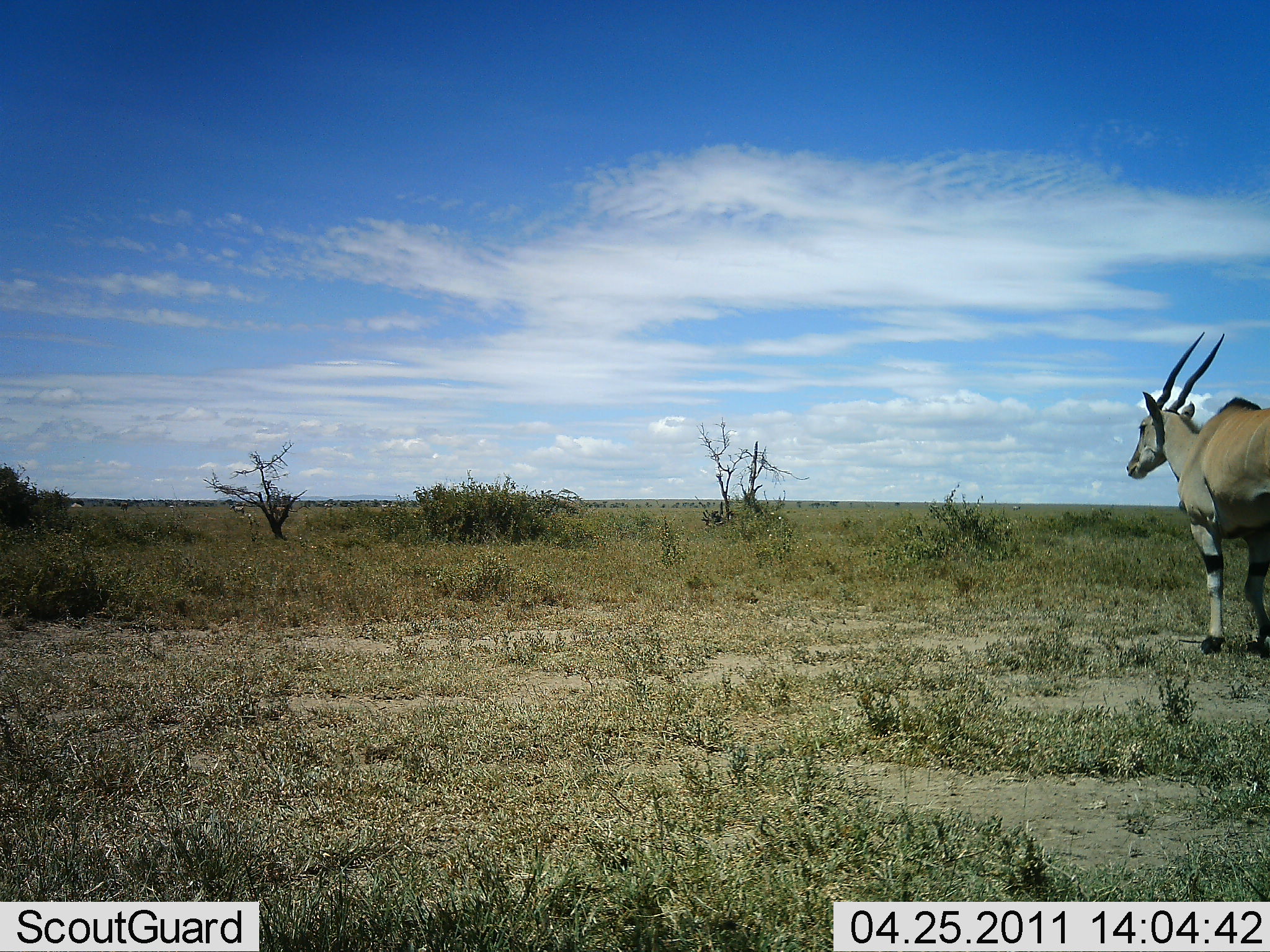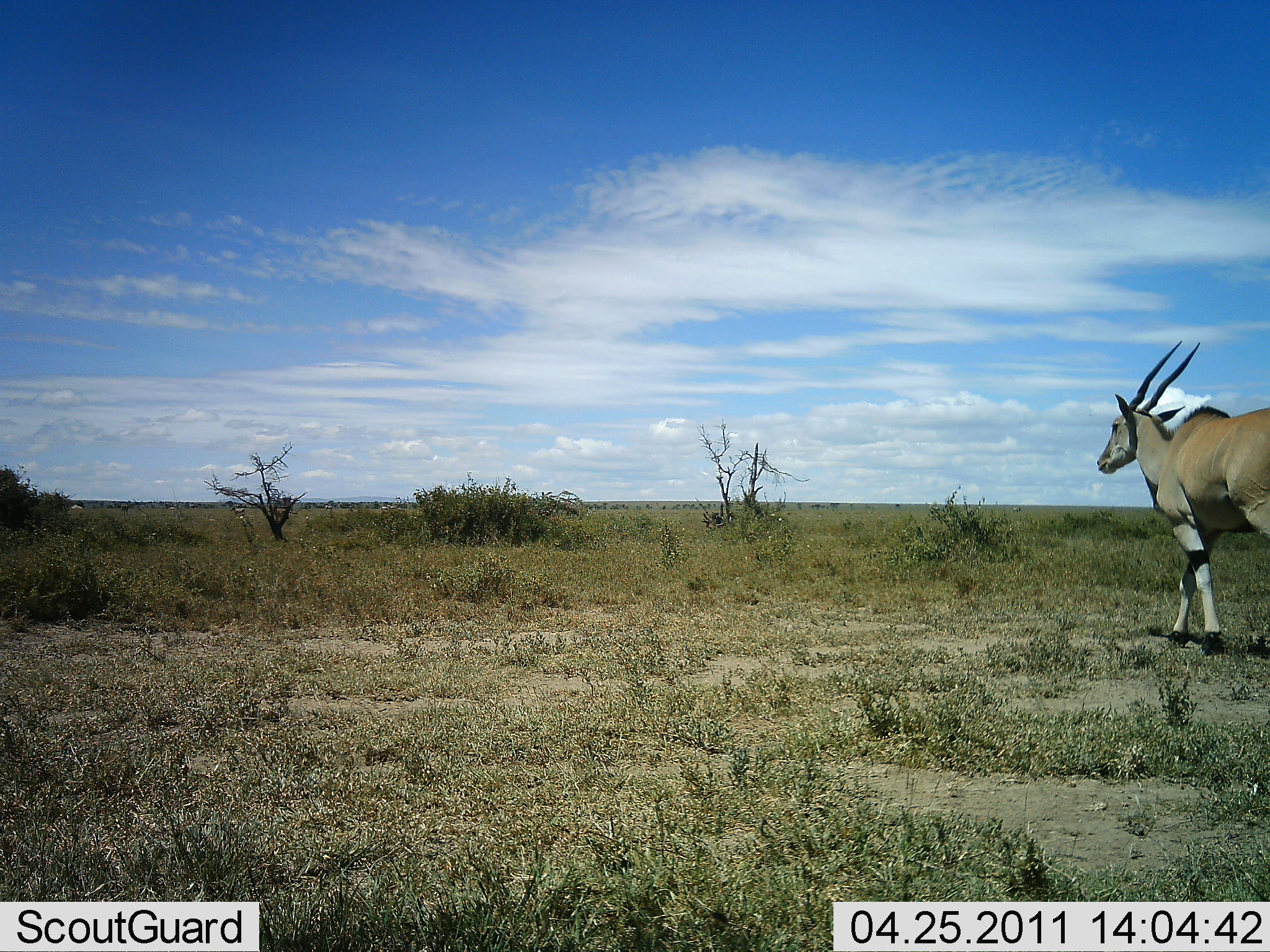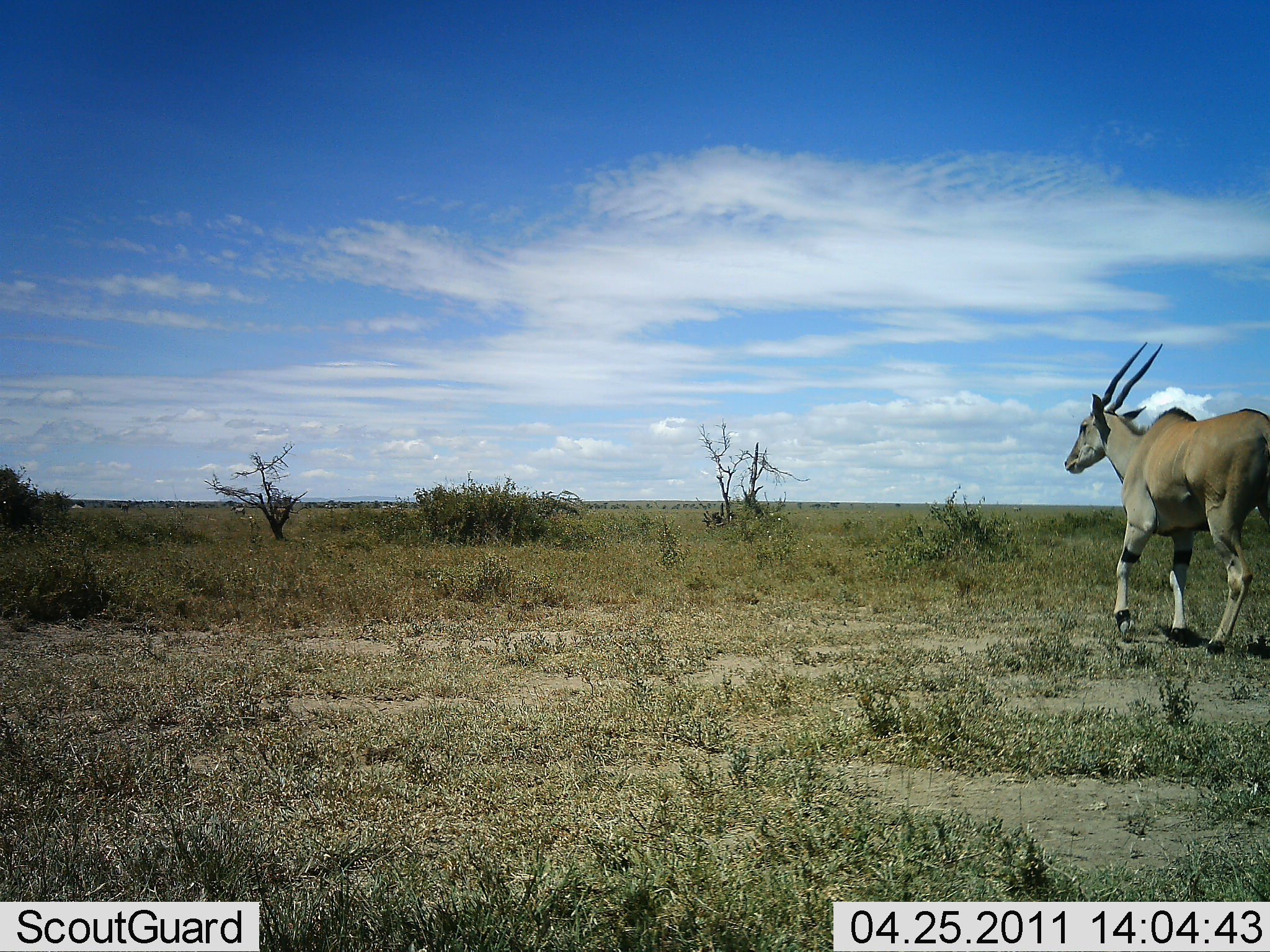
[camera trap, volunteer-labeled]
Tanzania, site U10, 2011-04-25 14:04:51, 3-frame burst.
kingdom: Animalia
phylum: Chordata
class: Mammalia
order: Artiodactyla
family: Bovidae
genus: Tragelaphus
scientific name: Tragelaphus oryx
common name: eland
Eland (Tragelaphus oryx), count 1. Behavior (volunteer vote fractions): standing 10%, resting 0%, moving 100%, interacting 0%. Young present (vote fraction): 0%. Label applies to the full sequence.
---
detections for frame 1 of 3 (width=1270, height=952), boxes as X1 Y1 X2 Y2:
animal: 1125 330 1270 656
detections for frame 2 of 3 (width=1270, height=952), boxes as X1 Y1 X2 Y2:
animal: 1095 339 1270 653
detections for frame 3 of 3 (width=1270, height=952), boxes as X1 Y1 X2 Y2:
animal: 1060 340 1270 659